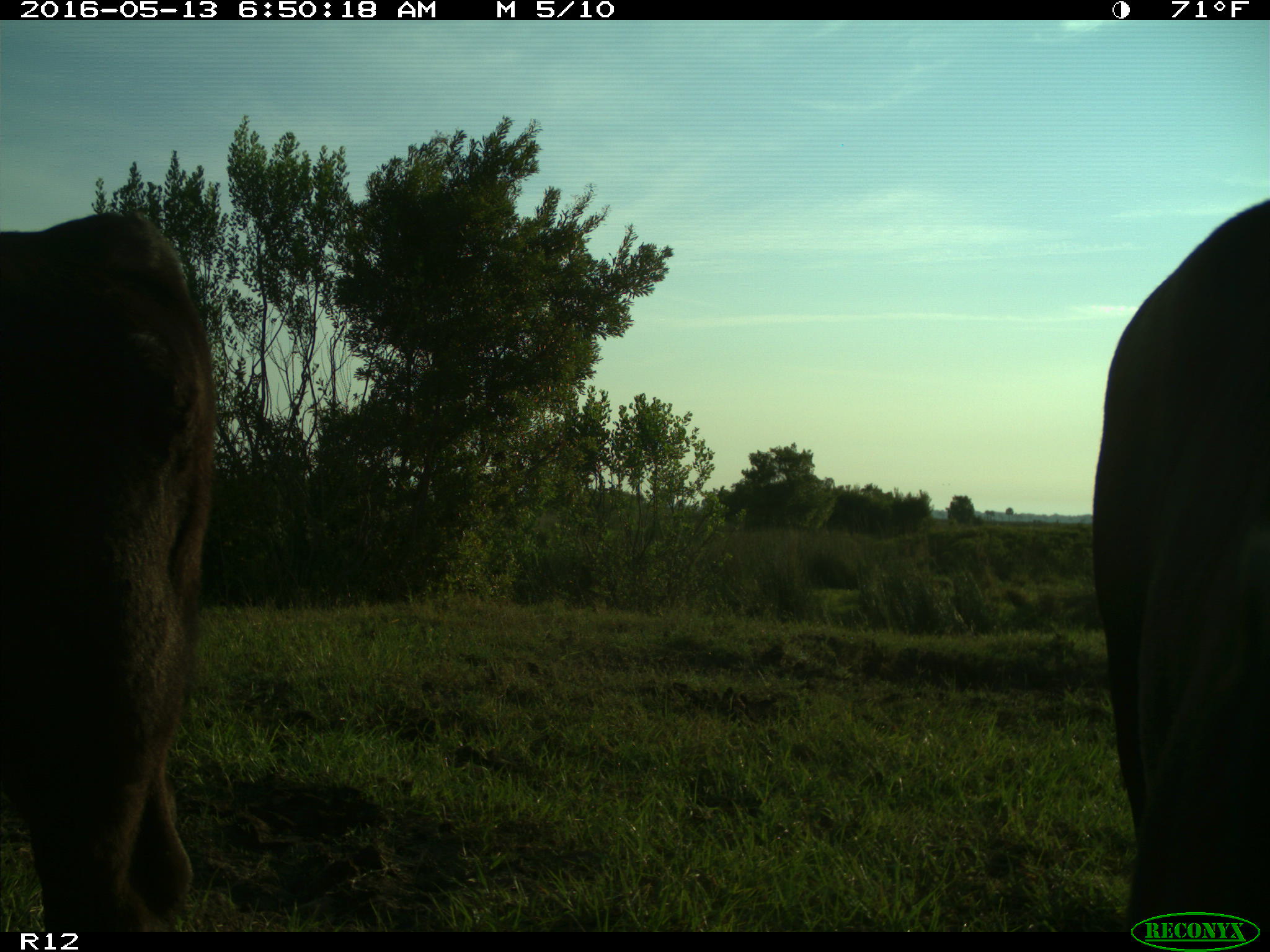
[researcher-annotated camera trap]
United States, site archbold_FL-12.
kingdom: Animalia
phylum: Chordata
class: Mammalia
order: Artiodactyla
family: Bovidae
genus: Bos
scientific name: Bos taurus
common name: domestic cow